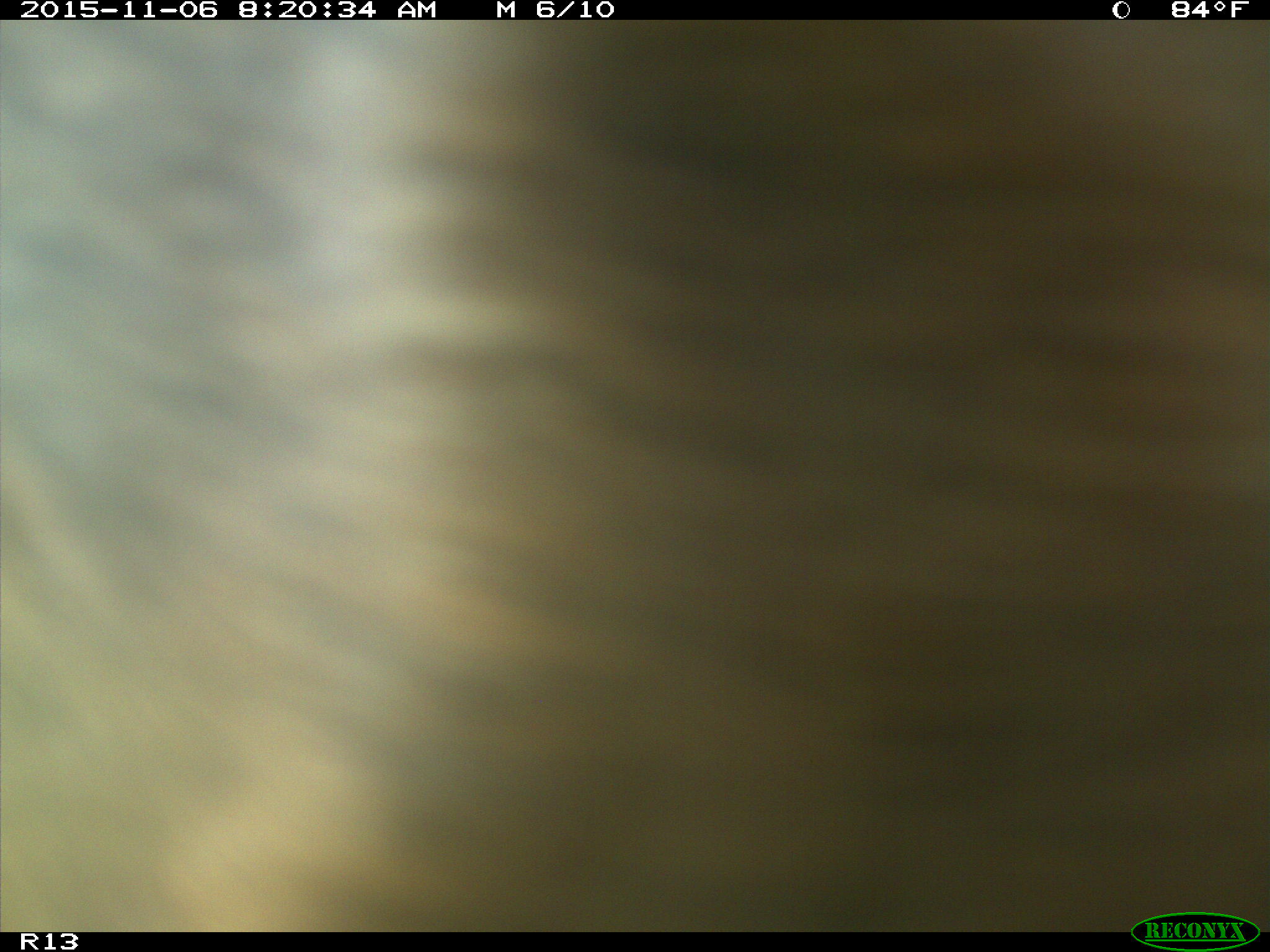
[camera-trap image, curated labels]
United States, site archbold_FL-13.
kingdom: Animalia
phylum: Chordata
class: Mammalia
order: Artiodactyla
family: Bovidae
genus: Bos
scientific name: Bos taurus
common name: domestic cow